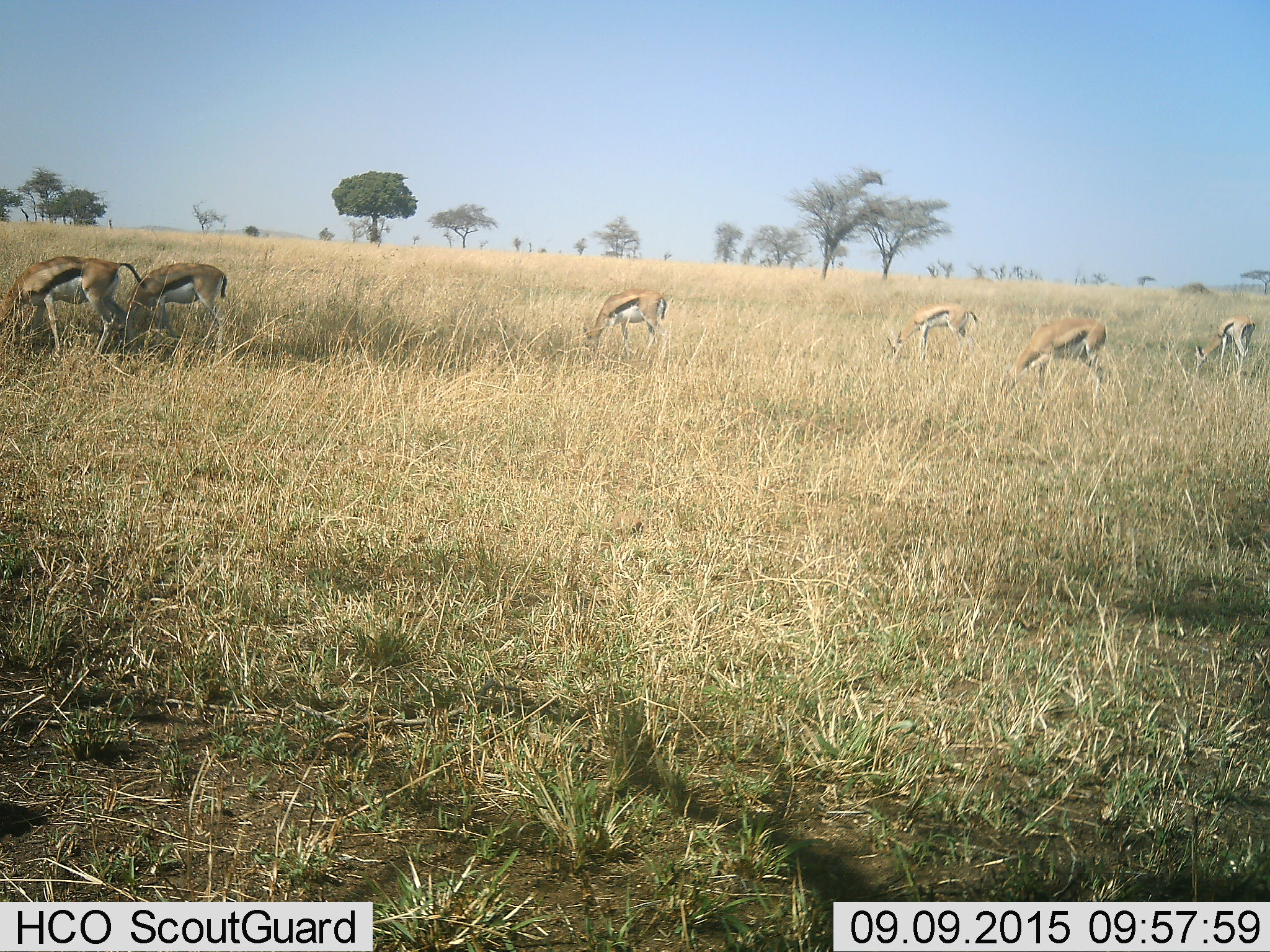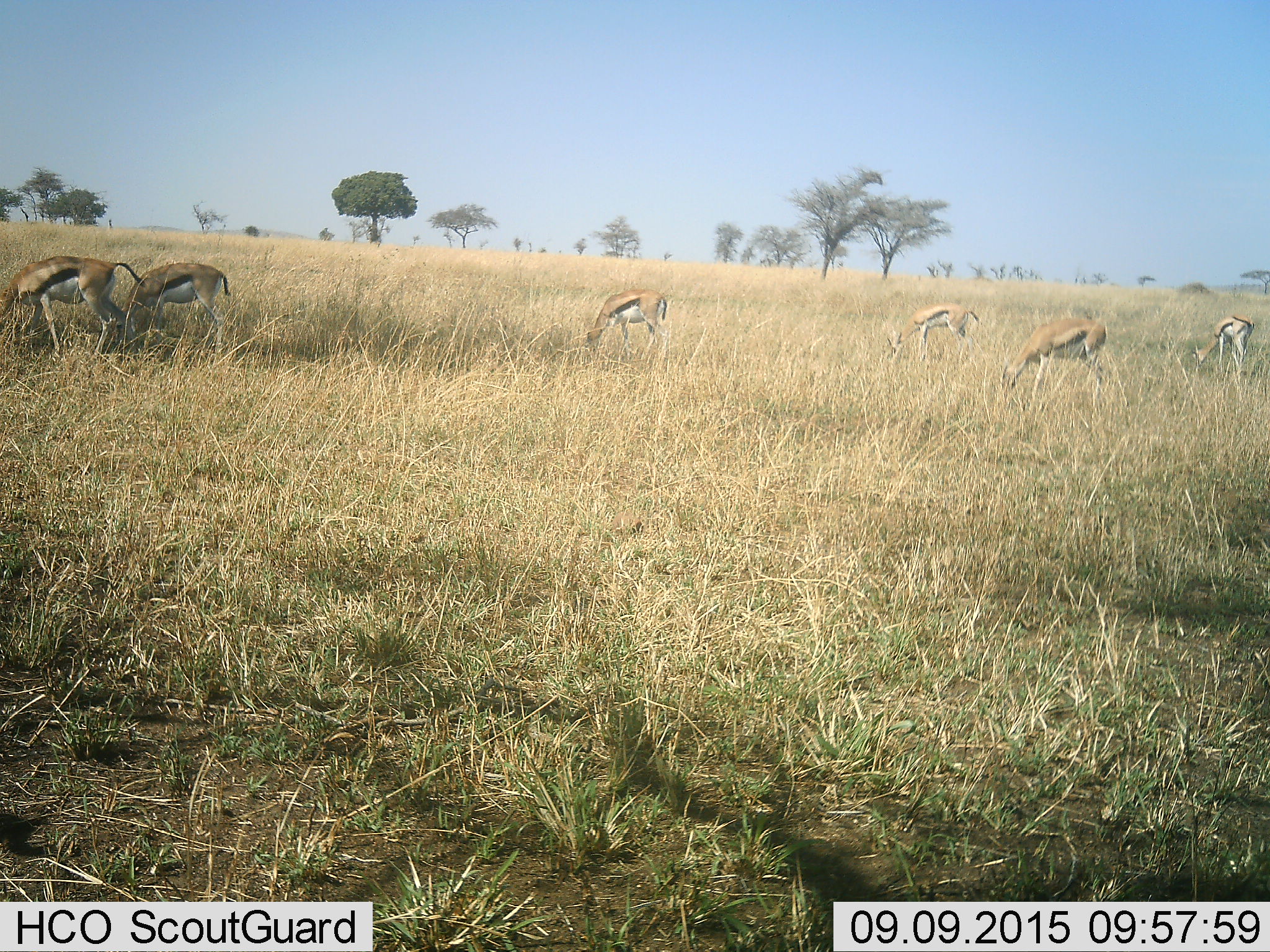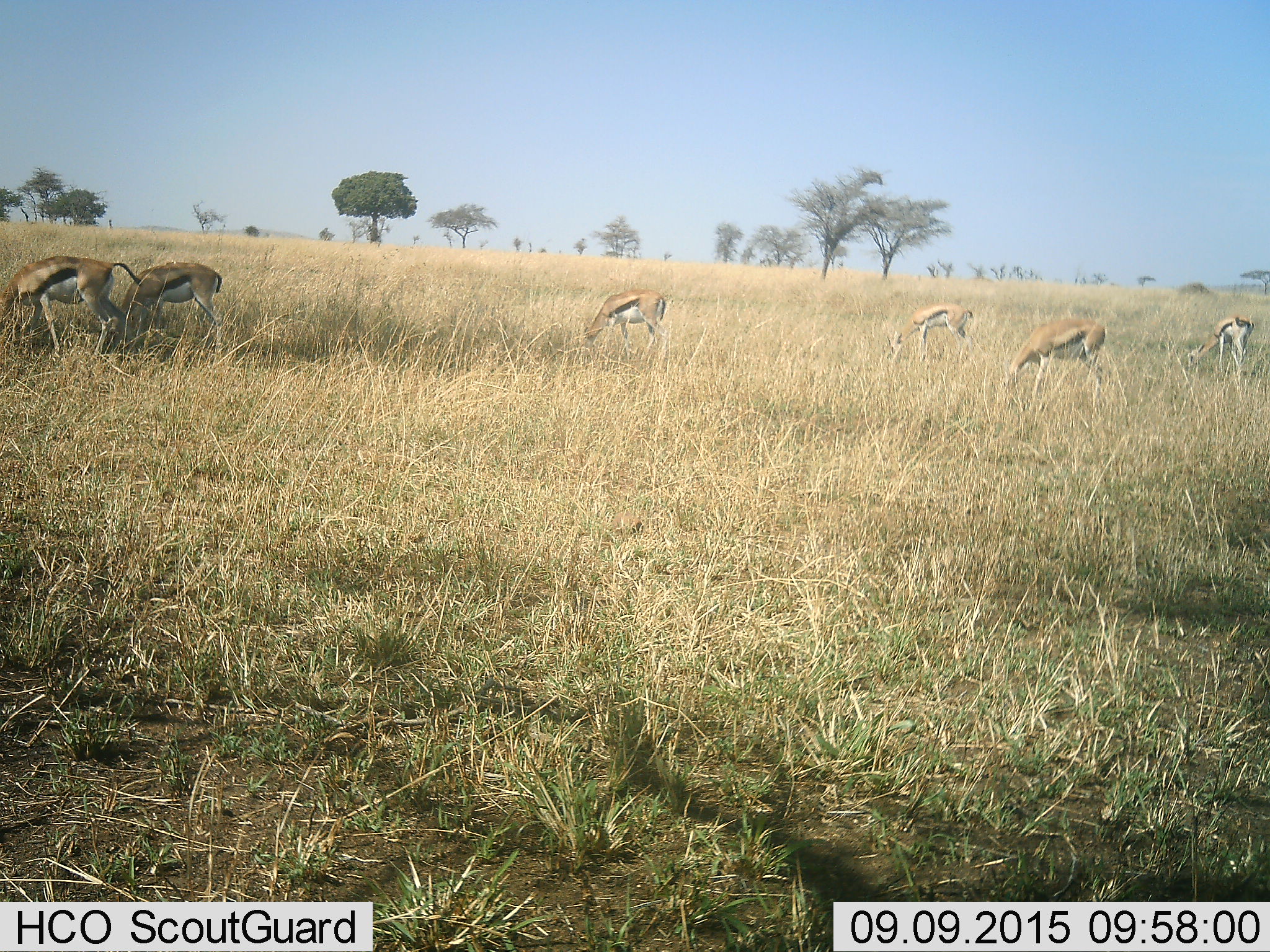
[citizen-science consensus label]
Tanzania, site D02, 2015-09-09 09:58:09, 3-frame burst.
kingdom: Animalia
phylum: Chordata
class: Mammalia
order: Artiodactyla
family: Bovidae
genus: Eudorcas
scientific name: Eudorcas thomsonii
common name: thomson's gazelle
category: gazellethomsons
Gazellethomsons (thomson's gazelle) (Eudorcas thomsonii), count 6. Behavior (volunteer vote fractions): standing 23%, resting 8%, moving 0%, interacting 0%. Young present (vote fraction): 8%. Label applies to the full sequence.